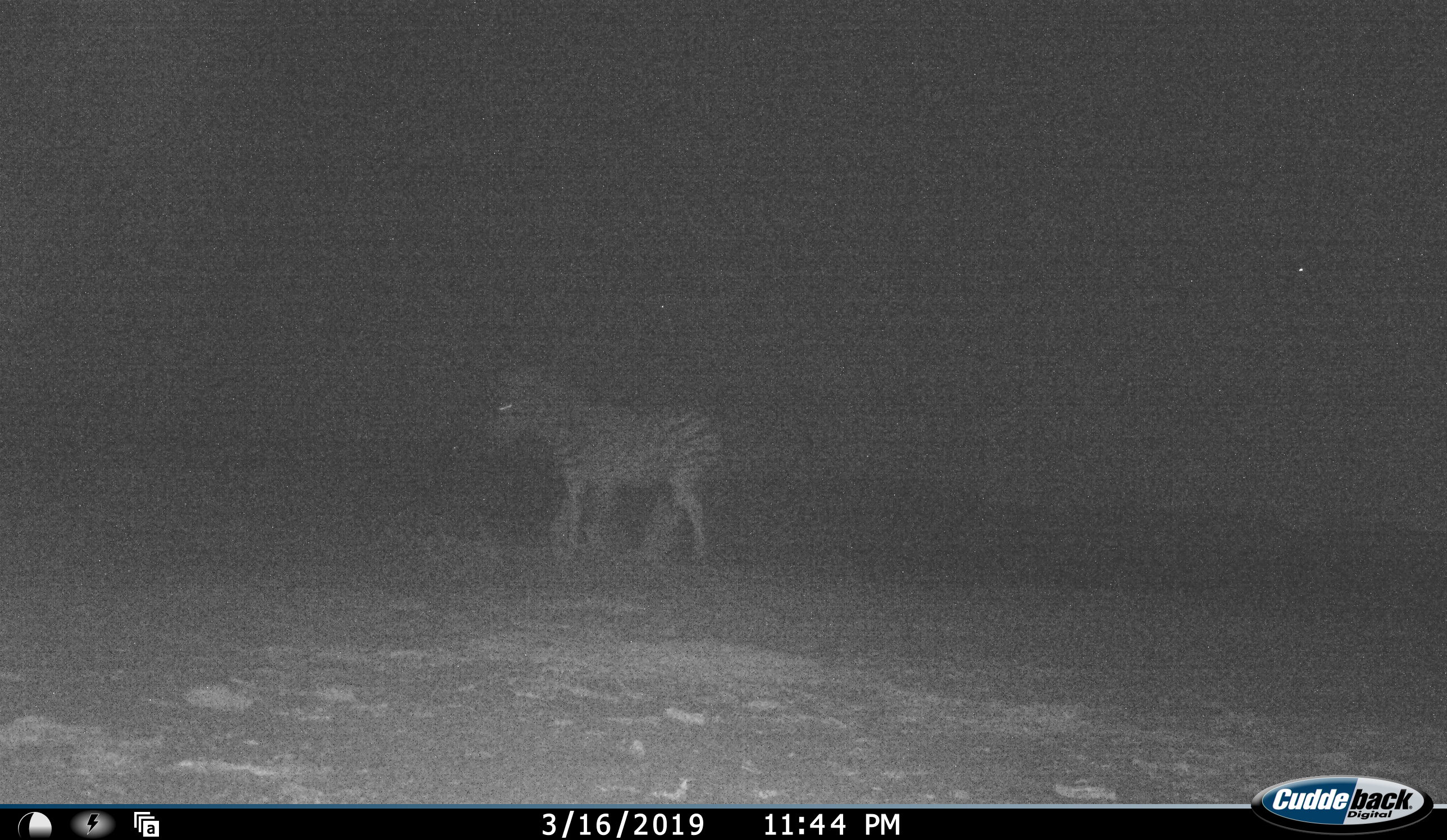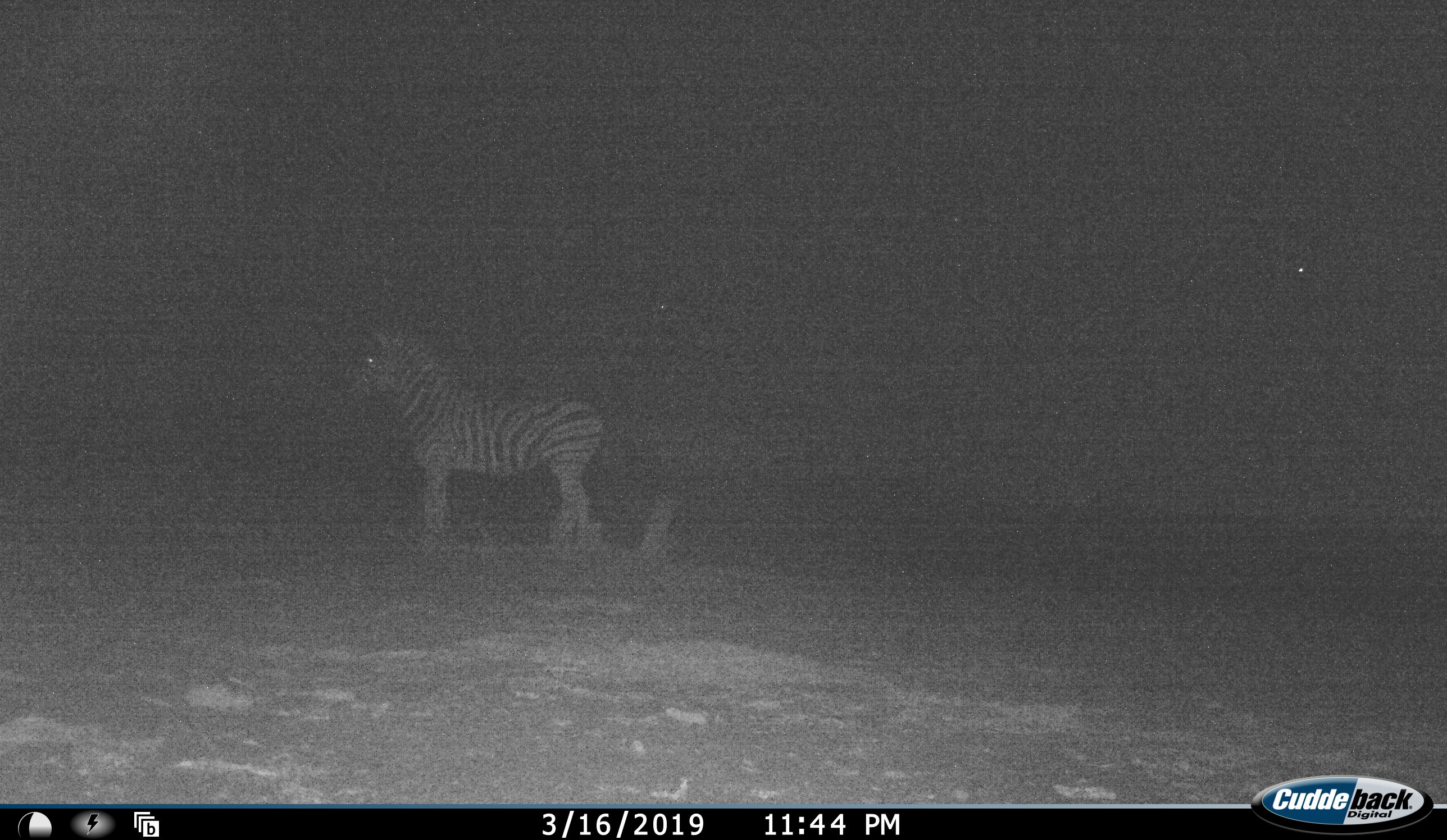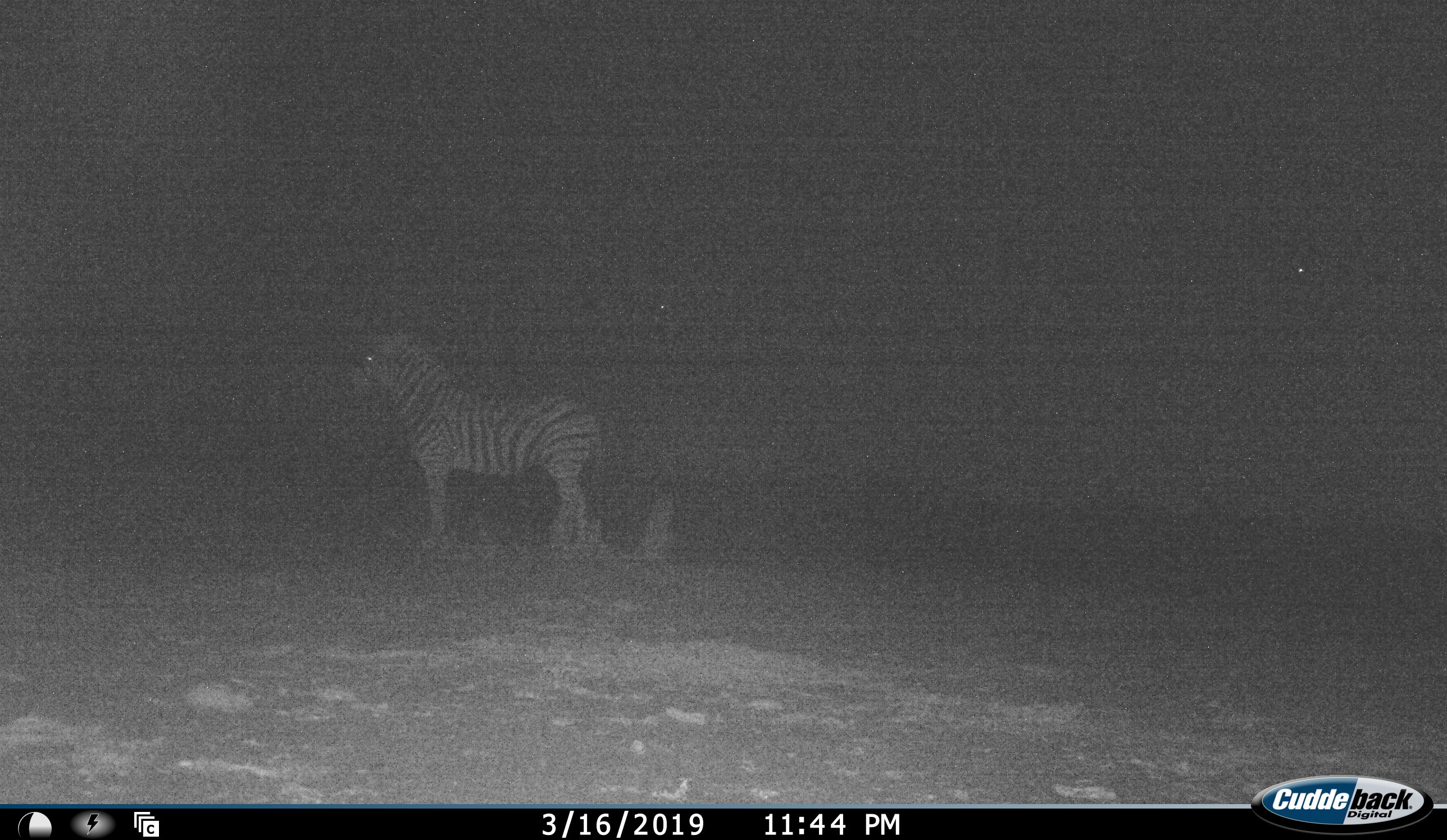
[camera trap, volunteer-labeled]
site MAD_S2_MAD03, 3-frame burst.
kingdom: Animalia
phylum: Chordata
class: Mammalia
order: Perissodactyla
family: Equidae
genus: Equus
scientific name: Equus quagga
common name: plains zebra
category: zebraplains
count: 1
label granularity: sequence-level